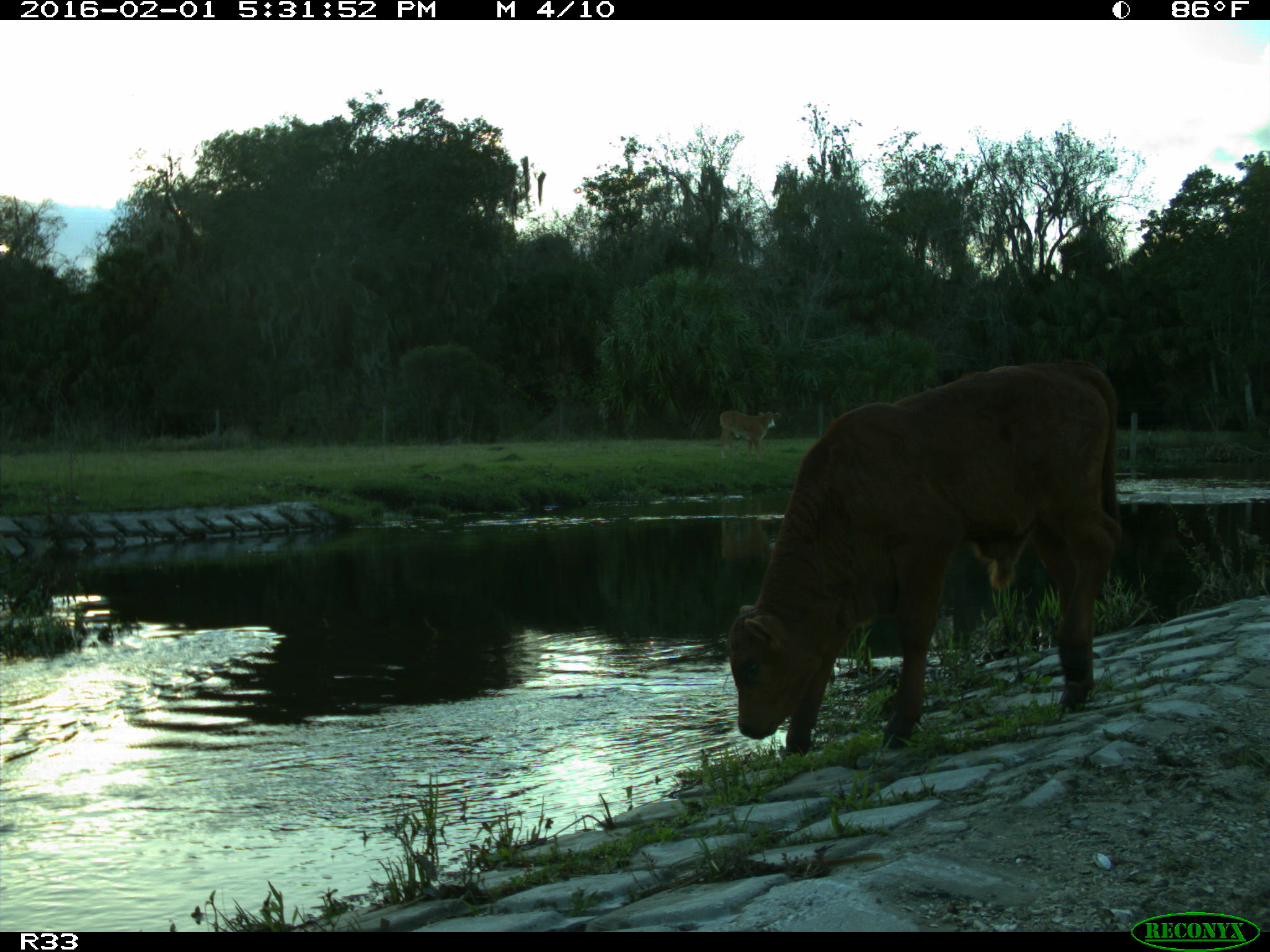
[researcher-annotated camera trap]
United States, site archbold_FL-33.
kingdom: Animalia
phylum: Chordata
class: Mammalia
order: Artiodactyla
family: Bovidae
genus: Bos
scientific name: Bos taurus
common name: domestic cow